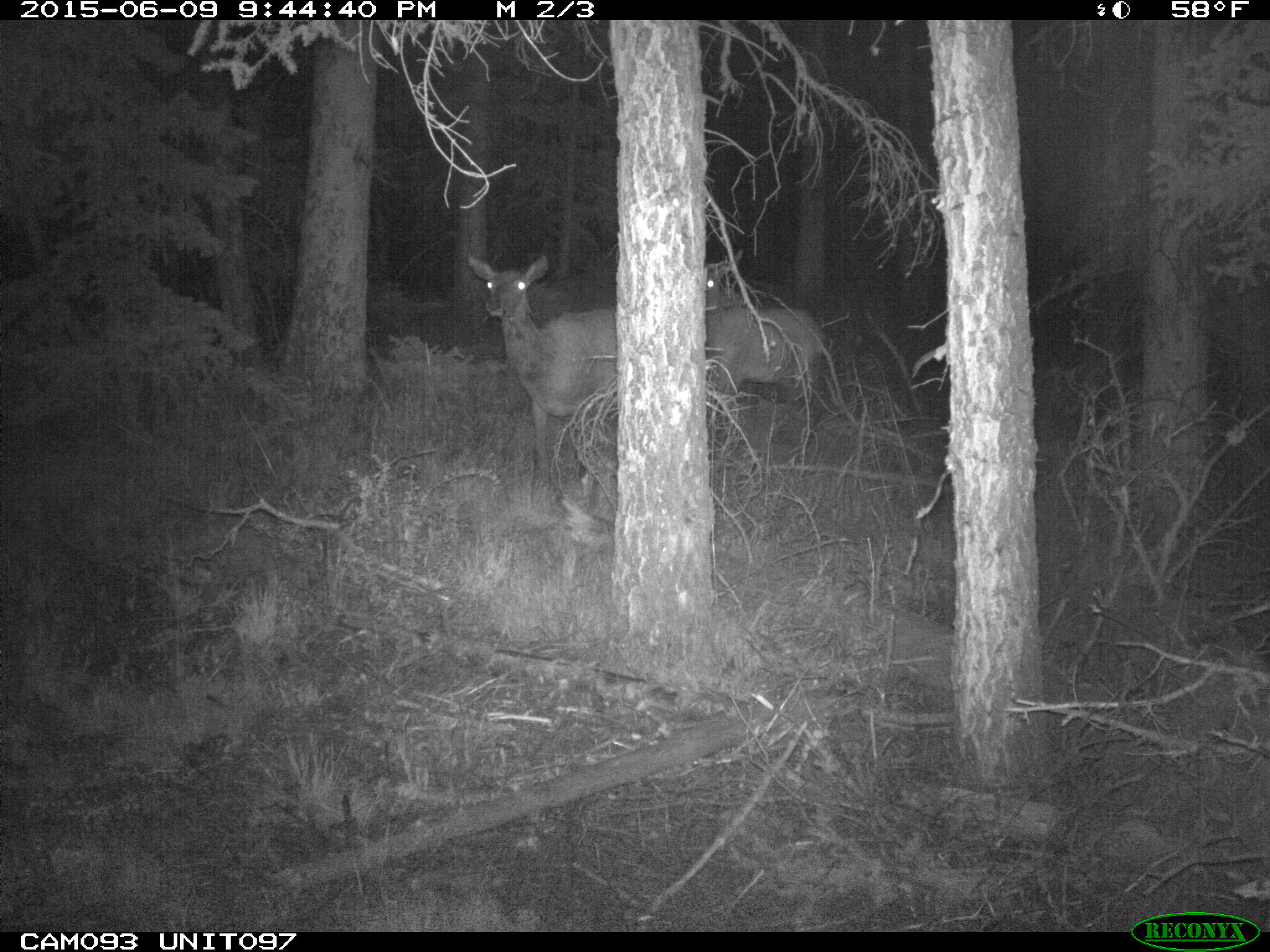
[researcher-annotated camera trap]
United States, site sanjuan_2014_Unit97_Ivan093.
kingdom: Animalia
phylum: Chordata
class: Mammalia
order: Artiodactyla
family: Cervidae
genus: Cervus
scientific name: Cervus elaphus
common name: red deer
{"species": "Cervus elaphus (red deer)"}